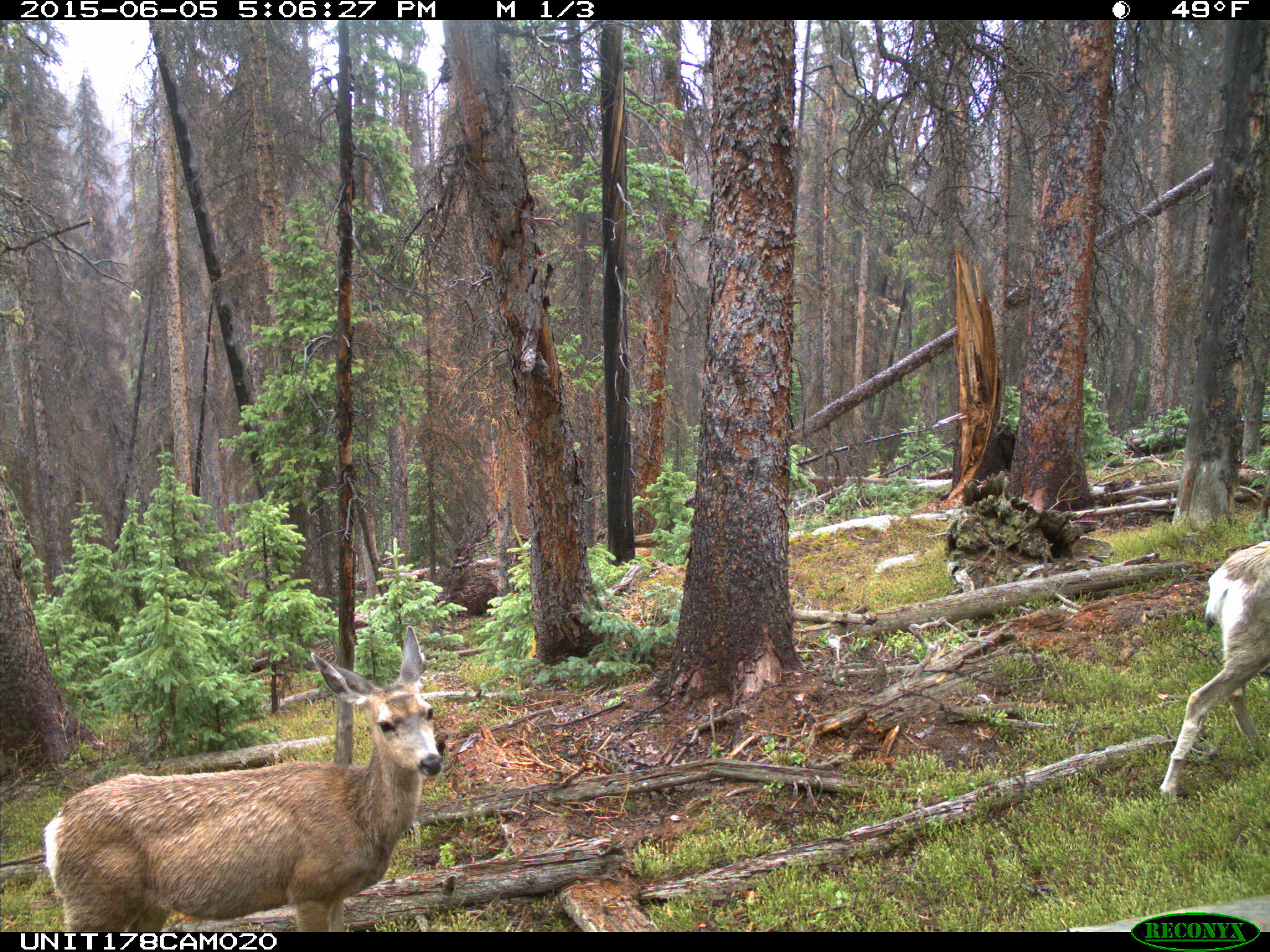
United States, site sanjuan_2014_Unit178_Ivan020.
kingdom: Animalia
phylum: Chordata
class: Mammalia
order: Artiodactyla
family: Cervidae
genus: Odocoileus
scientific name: Odocoileus hemionus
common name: mule deer